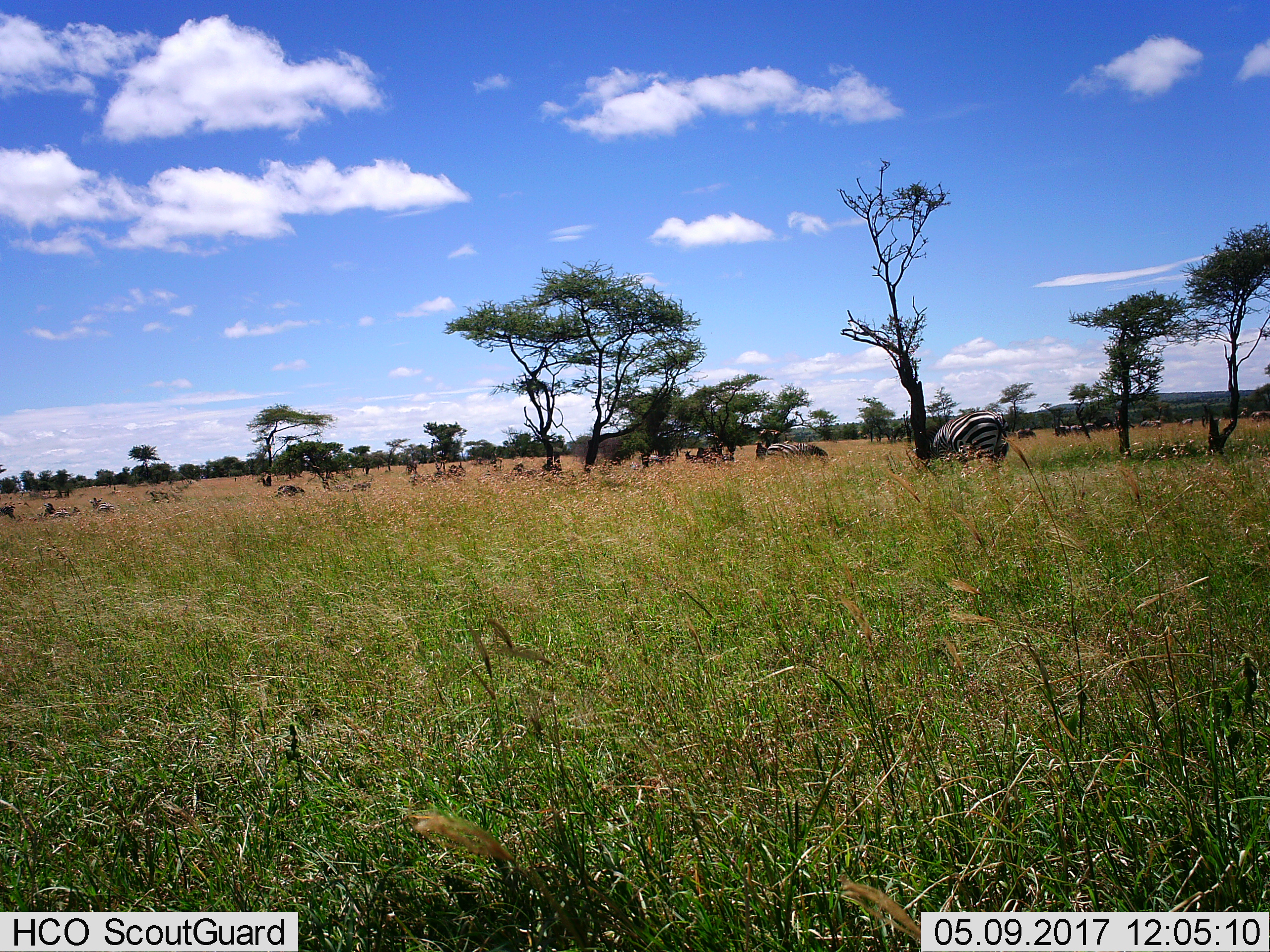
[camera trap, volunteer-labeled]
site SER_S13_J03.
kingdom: Animalia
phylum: Chordata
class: Mammalia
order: Perissodactyla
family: Equidae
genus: Equus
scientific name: Equus quagga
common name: plains zebra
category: zebraplains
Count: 11-50.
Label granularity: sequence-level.